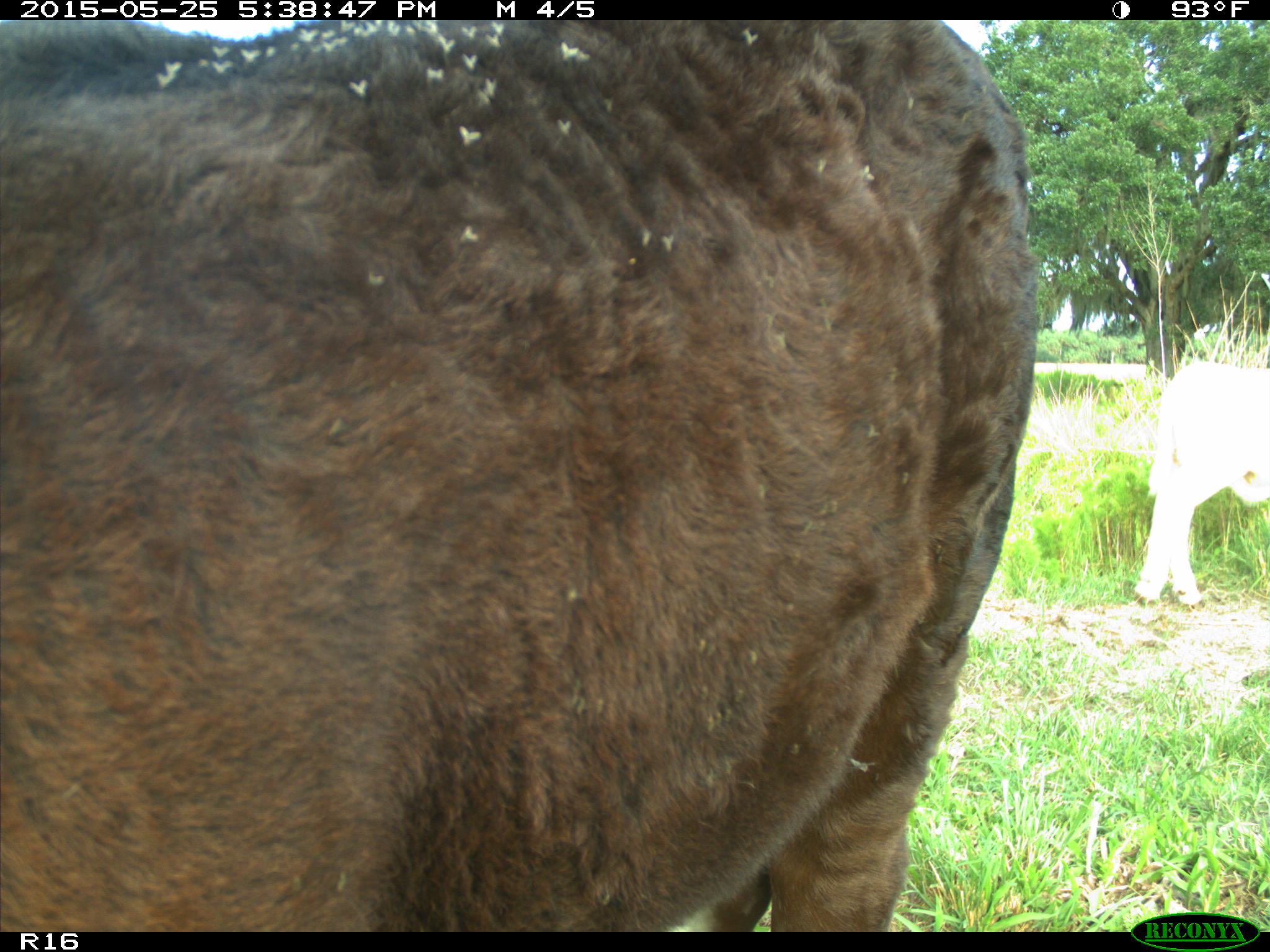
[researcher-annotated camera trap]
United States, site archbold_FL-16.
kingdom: Animalia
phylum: Chordata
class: Mammalia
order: Artiodactyla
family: Bovidae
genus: Bos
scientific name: Bos taurus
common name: domestic cow